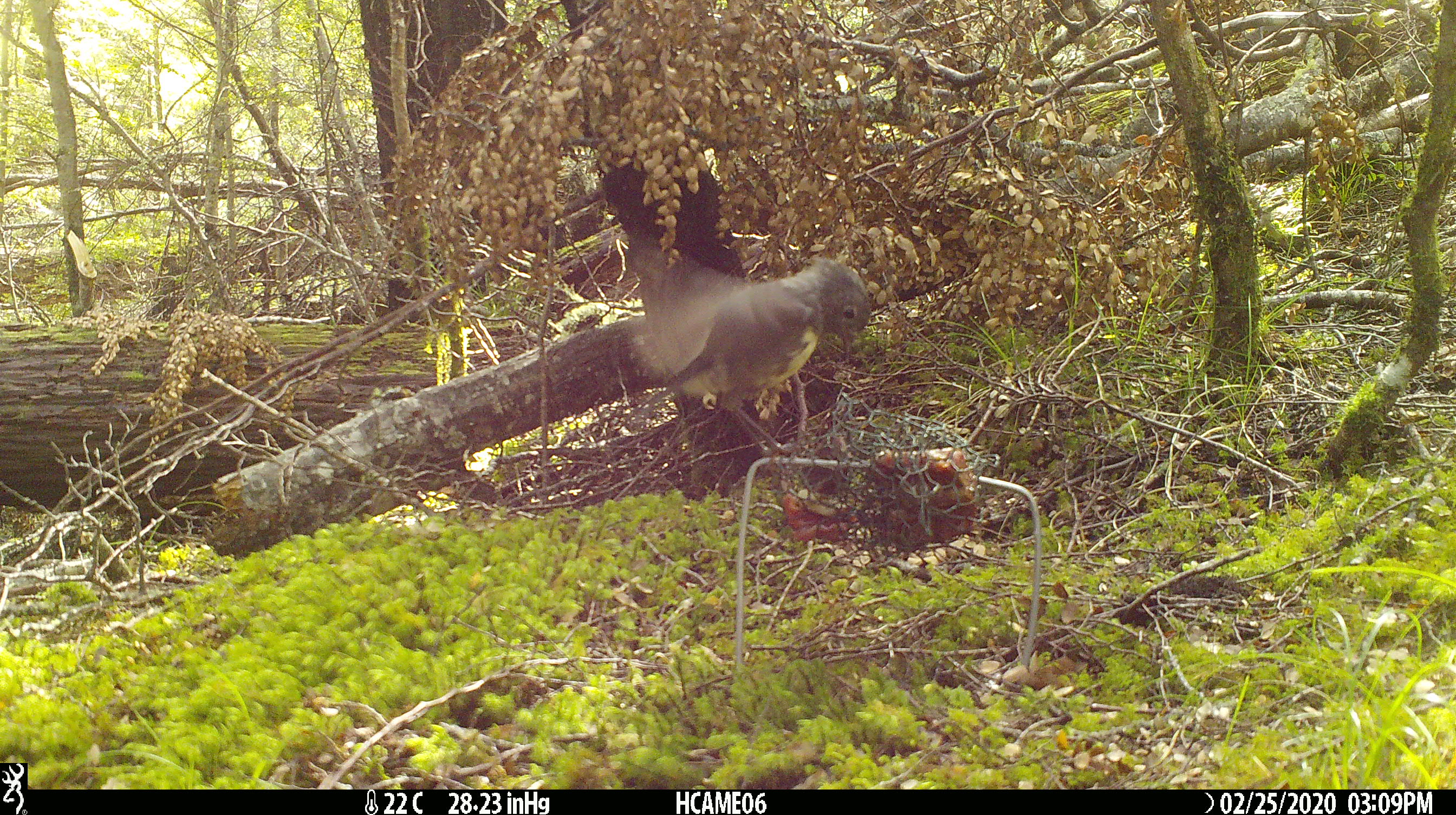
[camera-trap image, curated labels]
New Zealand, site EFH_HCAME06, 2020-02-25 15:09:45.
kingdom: Animalia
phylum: Chordata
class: Aves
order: Passeriformes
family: Petroicidae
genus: Petroica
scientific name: Petroica australis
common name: new zealand robin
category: robin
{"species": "robin (new zealand robin) (Petroica australis)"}